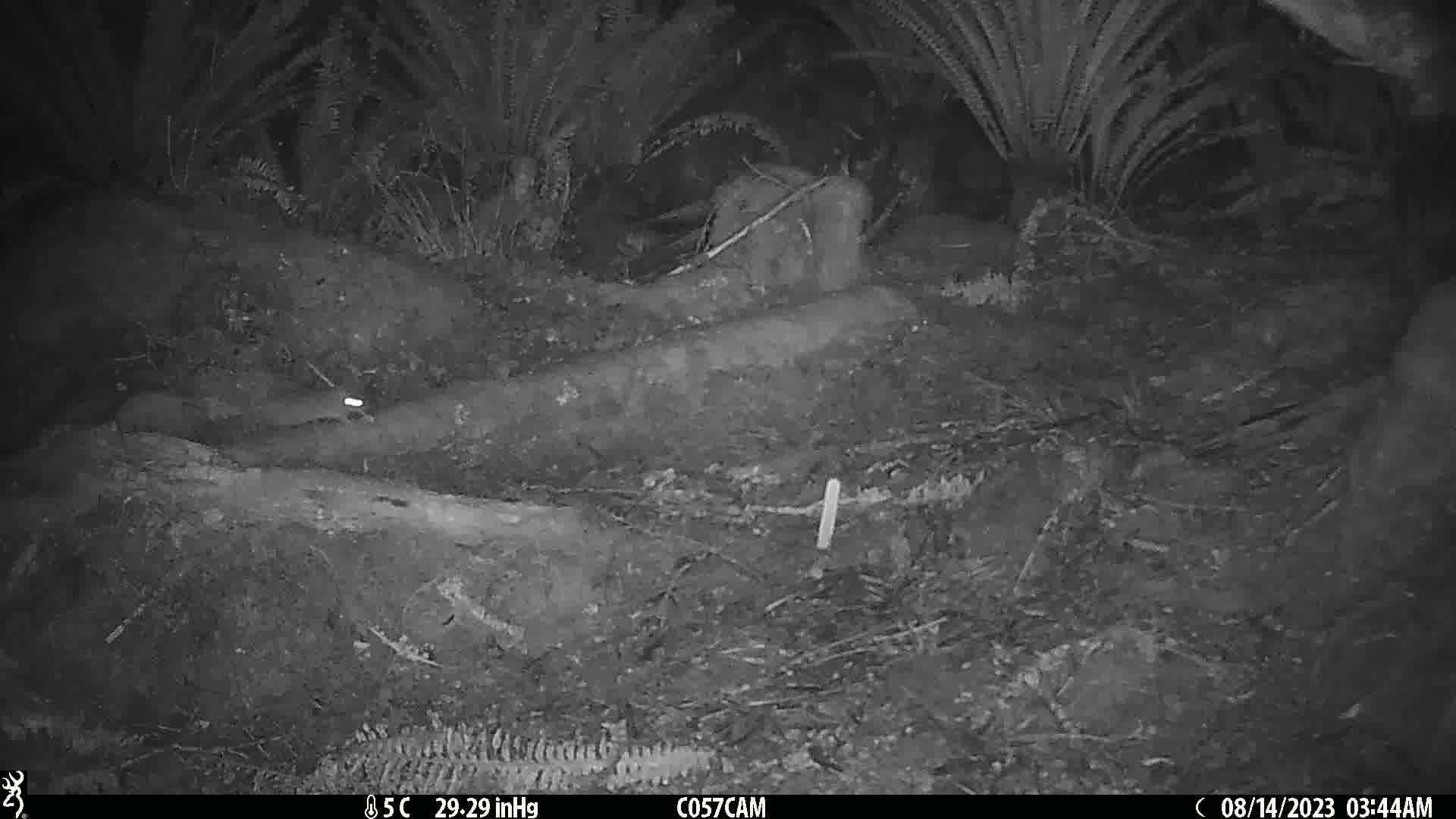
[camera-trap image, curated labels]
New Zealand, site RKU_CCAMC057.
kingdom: Animalia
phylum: Chordata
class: Mammalia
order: Rodentia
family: Muridae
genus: Rattus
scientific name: Rattus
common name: rat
Rat (Rattus).